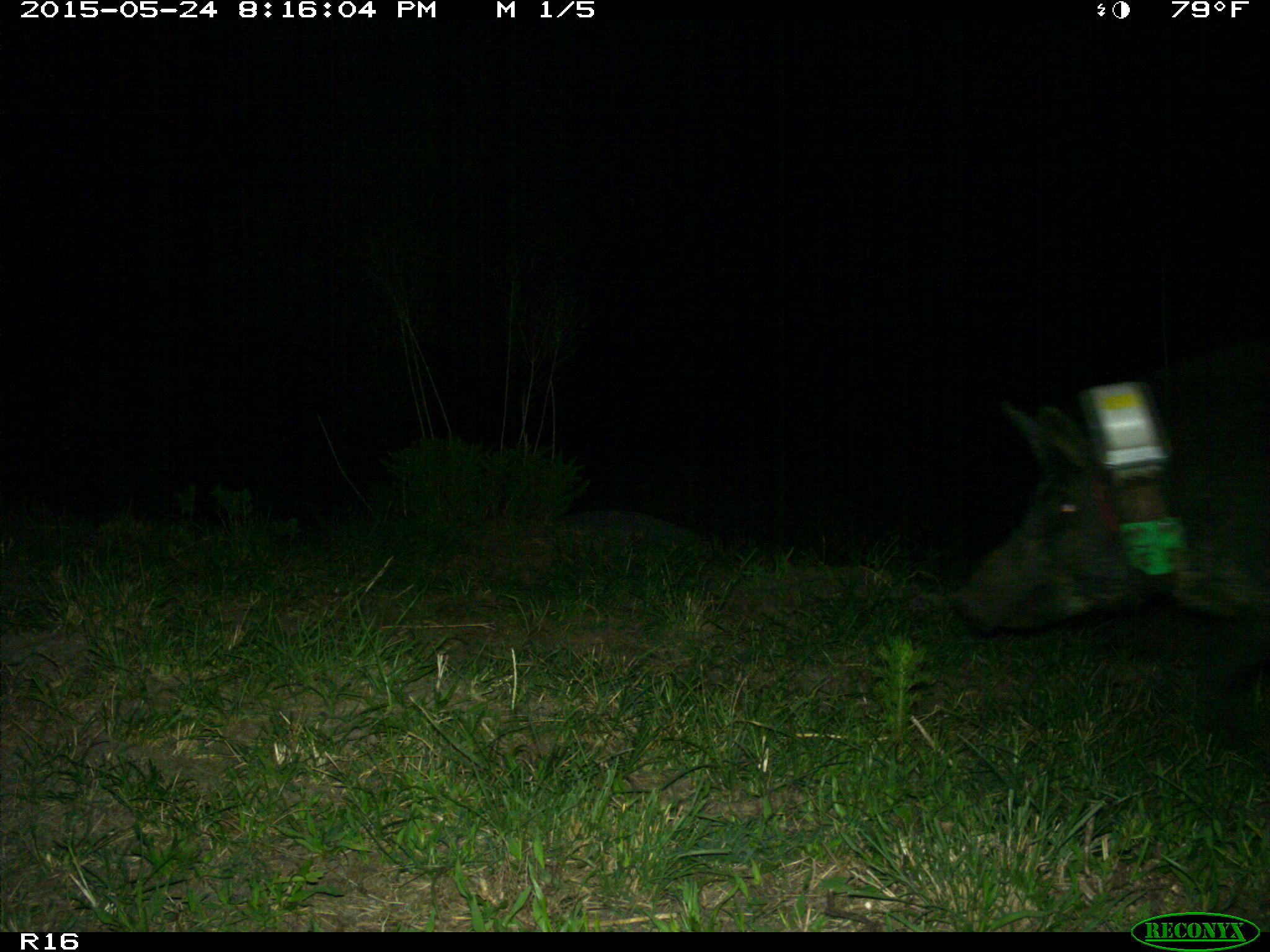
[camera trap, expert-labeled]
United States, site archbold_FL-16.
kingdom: Animalia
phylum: Chordata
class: Mammalia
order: Artiodactyla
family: Suidae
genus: Sus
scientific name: Sus scrofa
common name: wild boar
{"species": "Sus scrofa (wild boar)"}